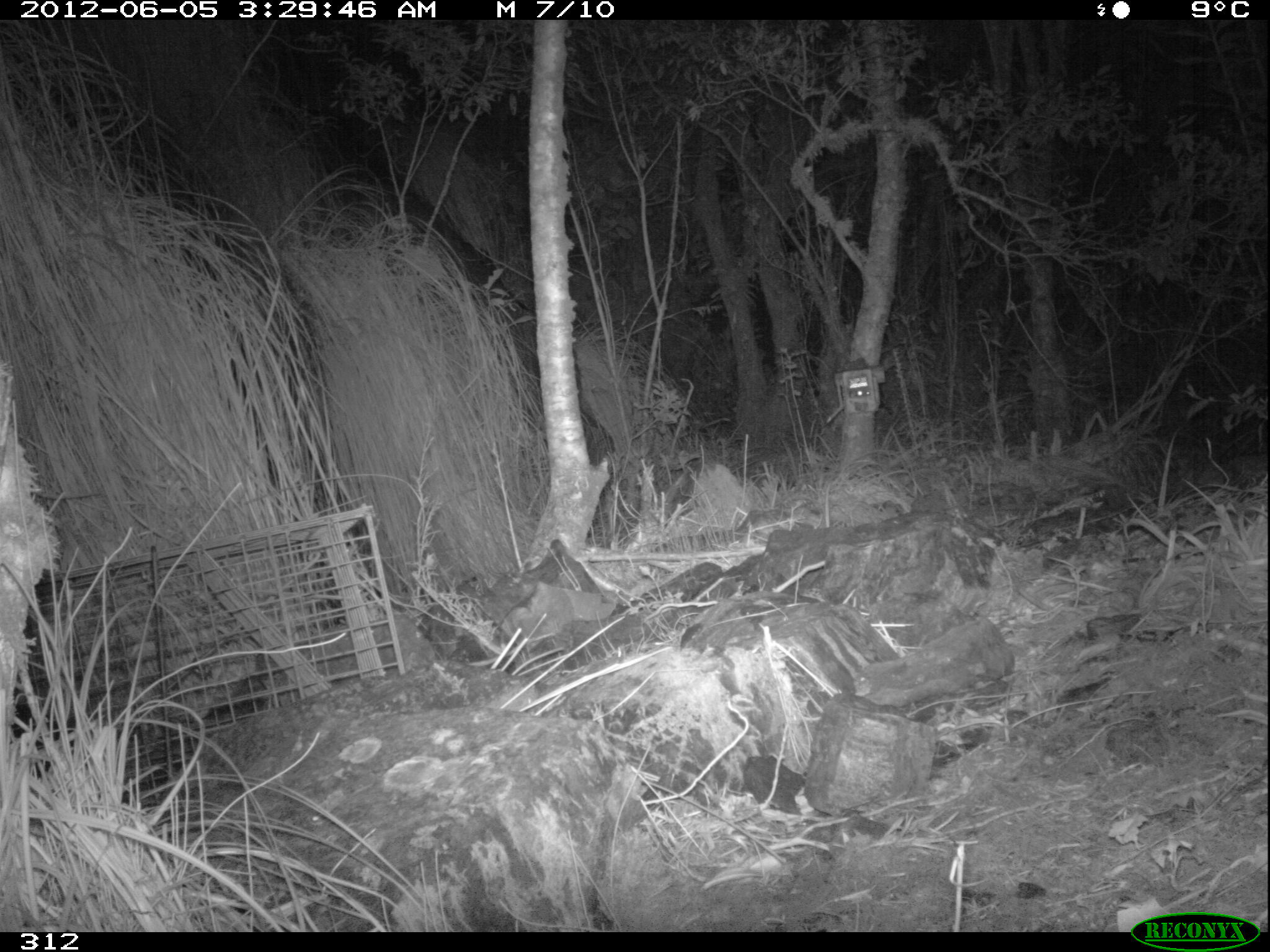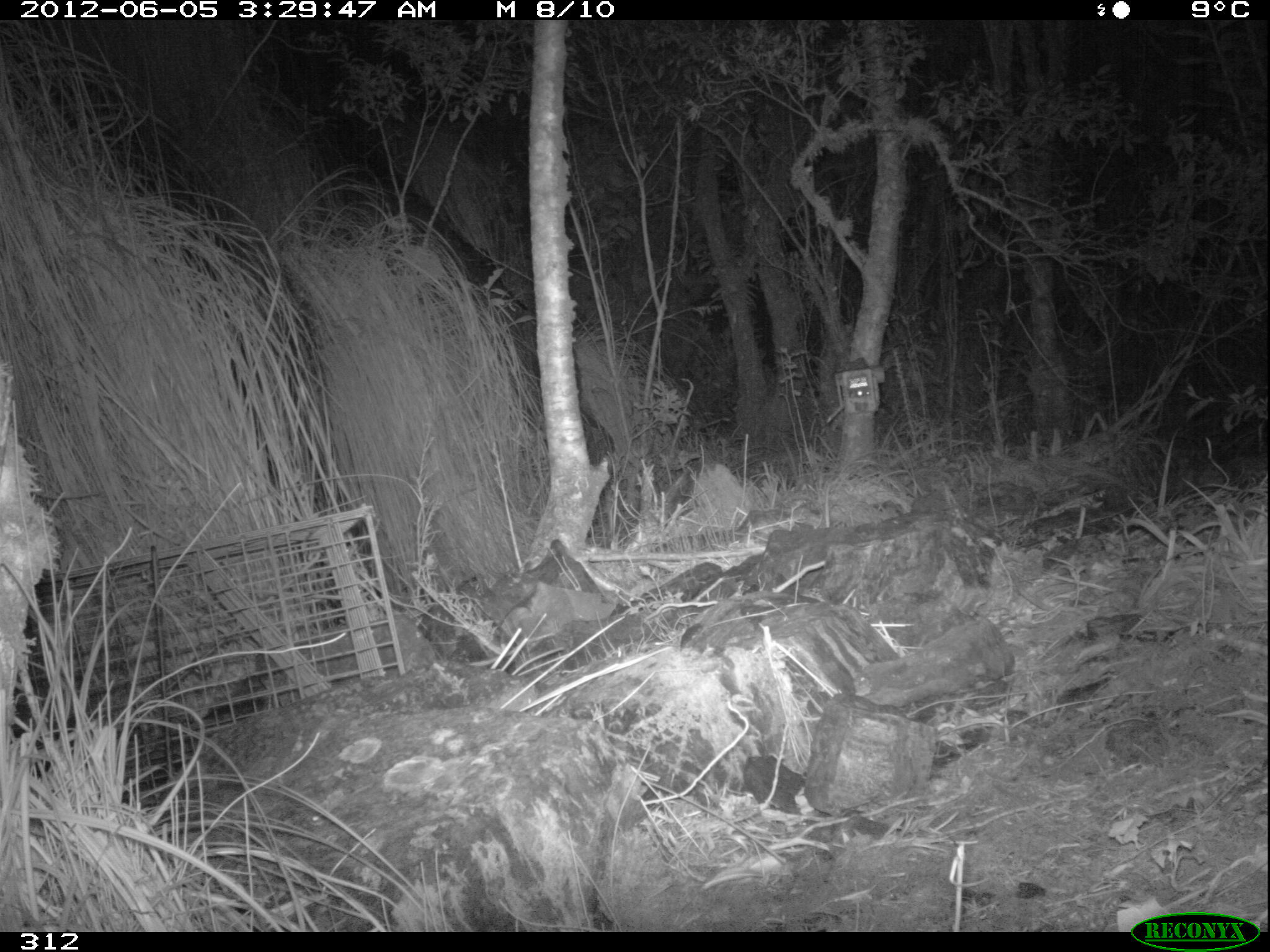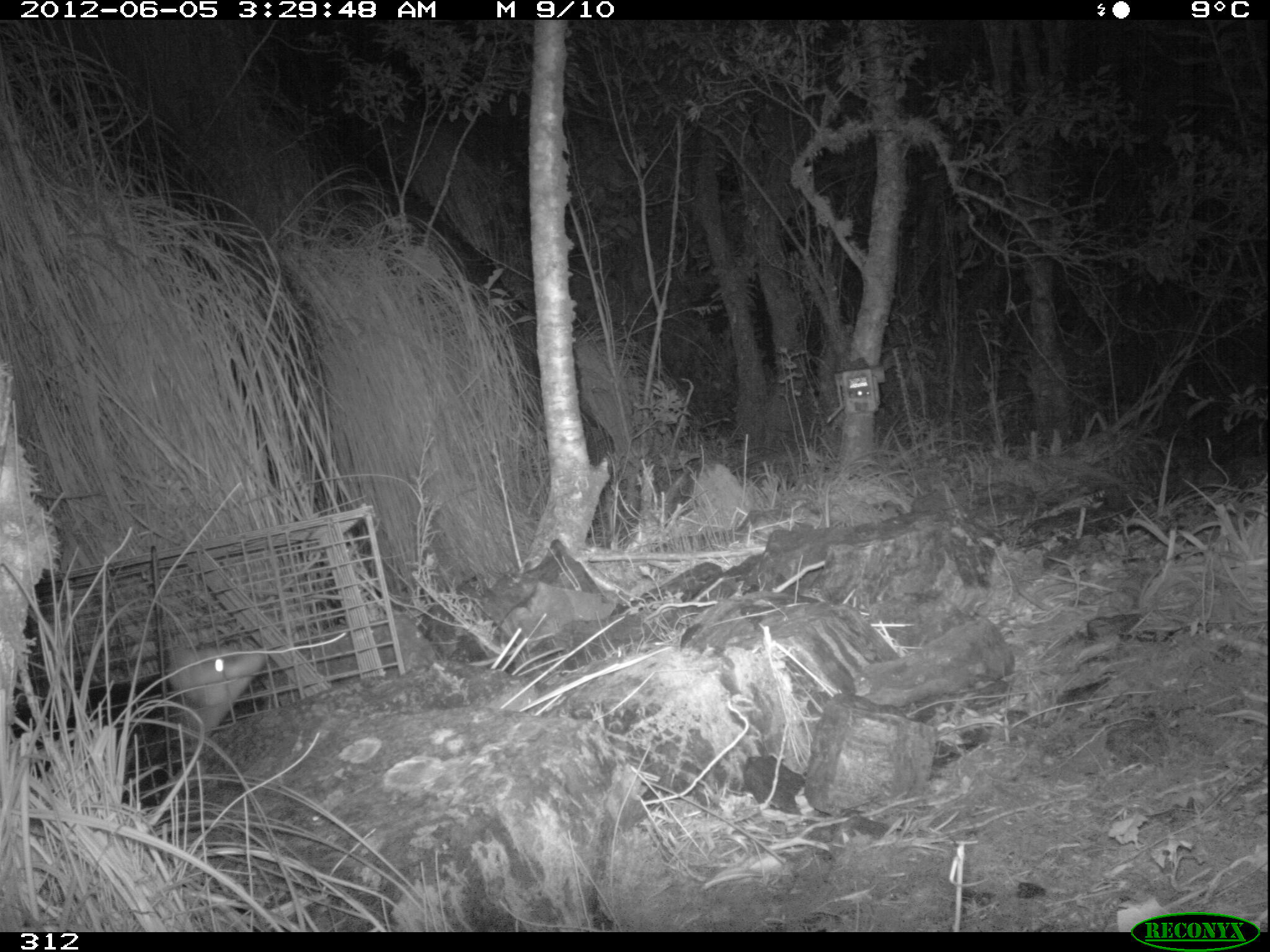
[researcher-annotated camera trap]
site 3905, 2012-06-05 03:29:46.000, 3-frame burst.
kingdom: Animalia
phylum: Chordata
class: Mammalia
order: Didelphimorphia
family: Didelphidae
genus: Didelphis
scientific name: Didelphis pernigra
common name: andean white-eared opossum